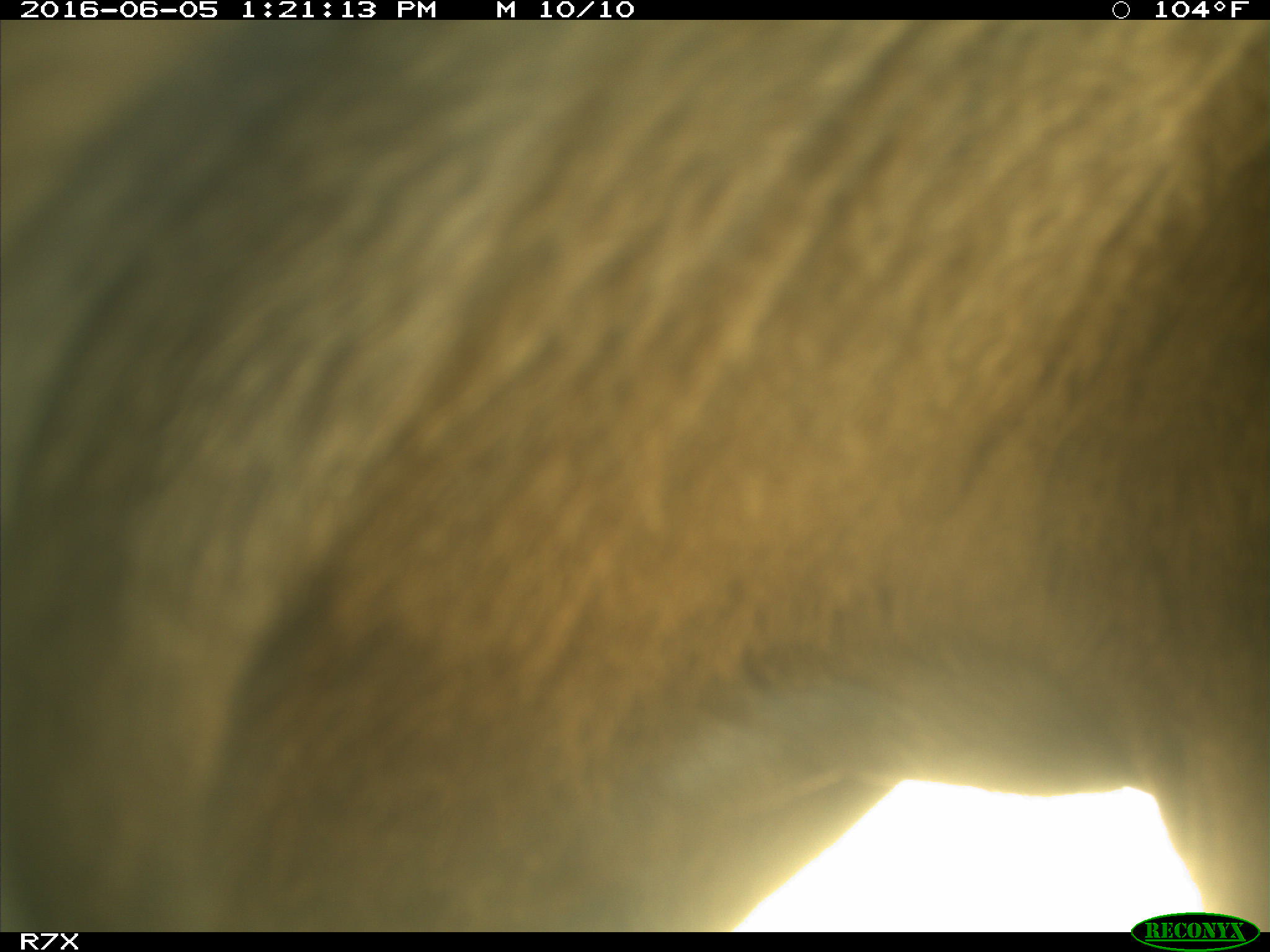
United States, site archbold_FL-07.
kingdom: Animalia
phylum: Chordata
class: Mammalia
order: Artiodactyla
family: Bovidae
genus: Bos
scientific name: Bos taurus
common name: domestic cow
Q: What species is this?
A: Bos taurus (domestic cow).